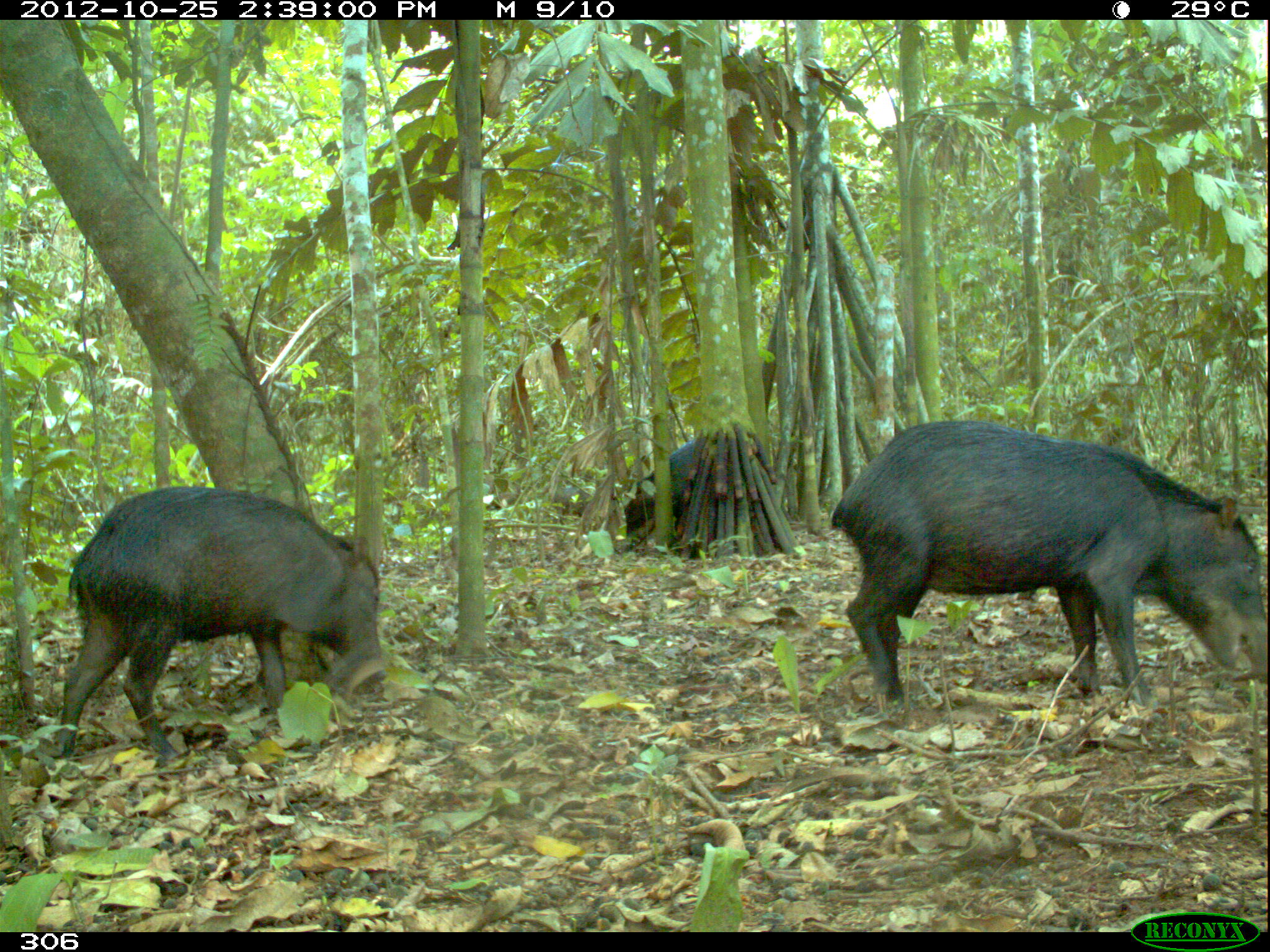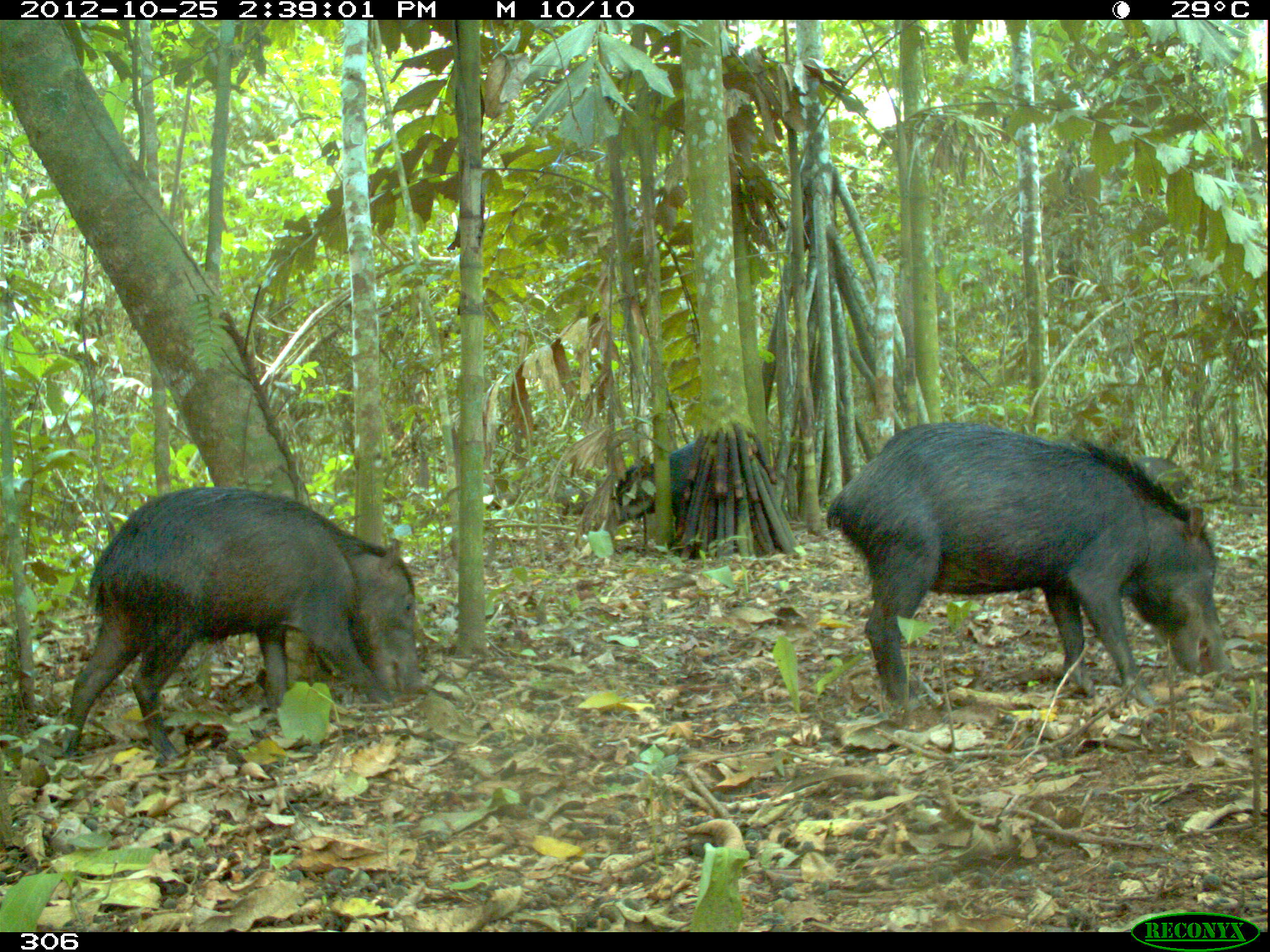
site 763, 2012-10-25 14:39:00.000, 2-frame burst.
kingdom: Animalia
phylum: Chordata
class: Mammalia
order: Artiodactyla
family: Tayassuidae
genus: Tayassu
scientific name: Tayassu pecari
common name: white-lipped peccary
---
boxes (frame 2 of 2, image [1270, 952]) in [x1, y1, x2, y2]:
tayassu pecari: [825, 422, 1226, 707]; [58, 486, 426, 761]; [611, 444, 695, 549]; [1135, 454, 1195, 500]